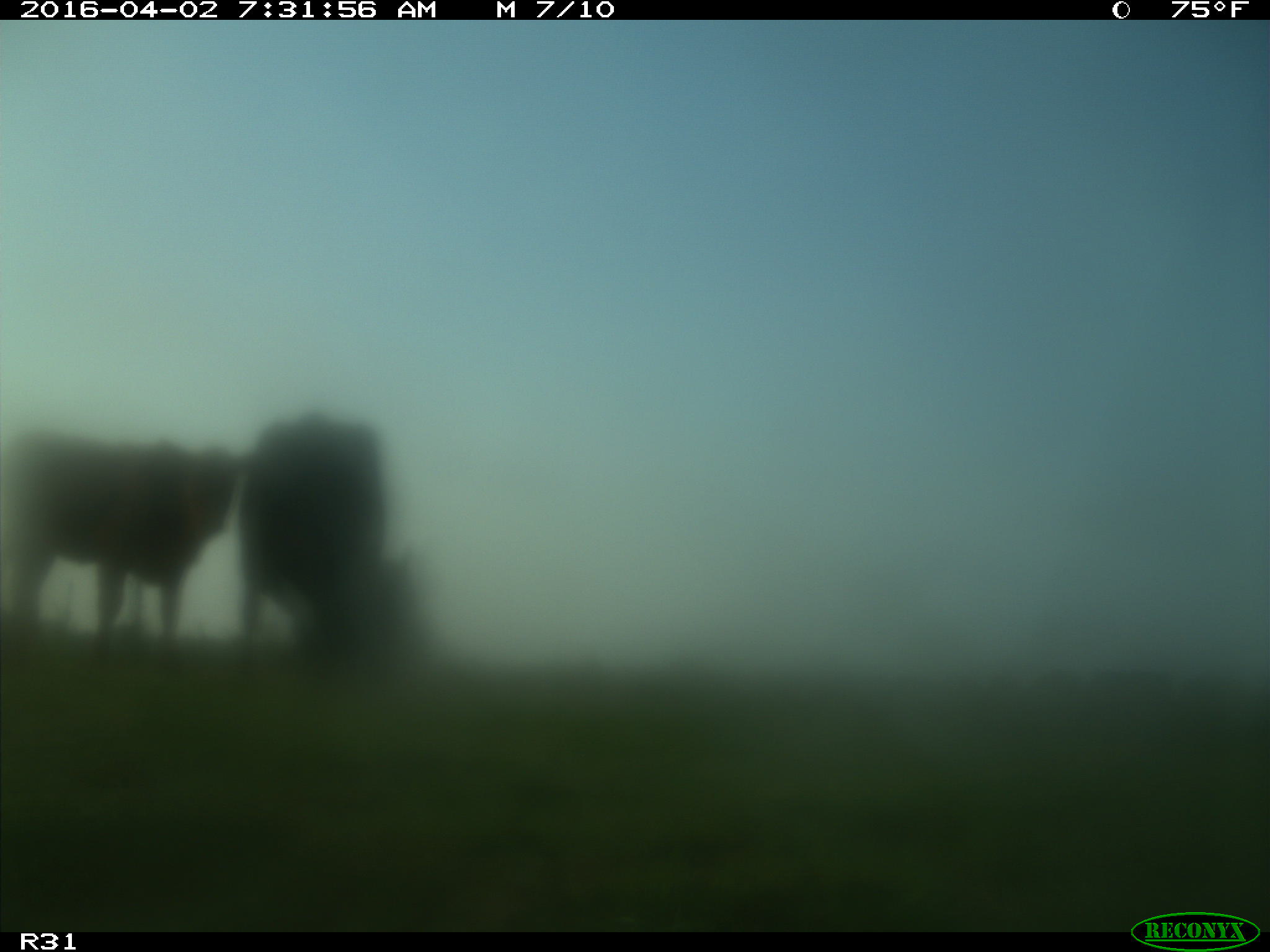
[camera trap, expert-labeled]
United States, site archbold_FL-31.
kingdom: Animalia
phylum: Chordata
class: Mammalia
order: Artiodactyla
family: Bovidae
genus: Bos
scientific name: Bos taurus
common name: domestic cow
Bos taurus (domestic cow).